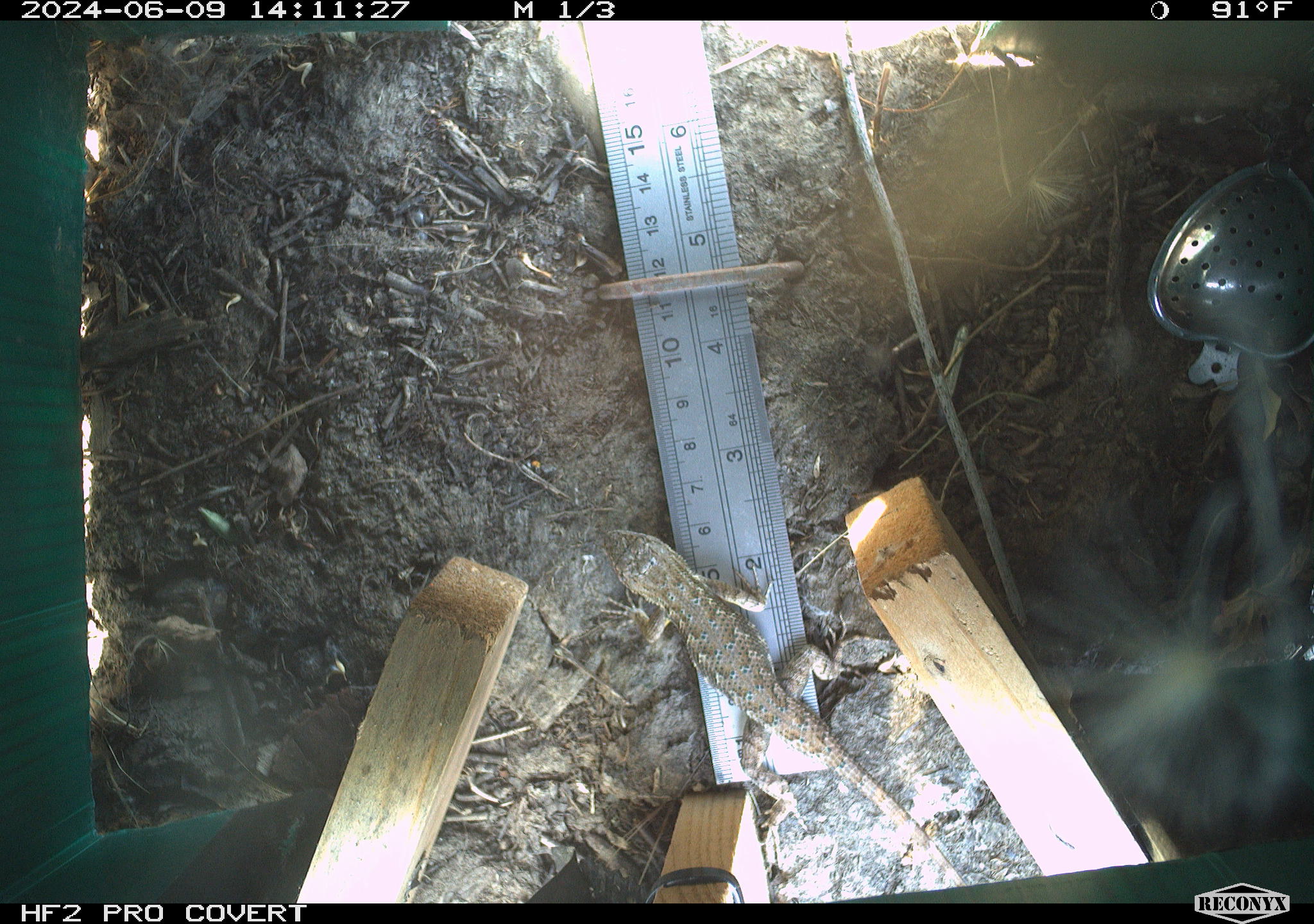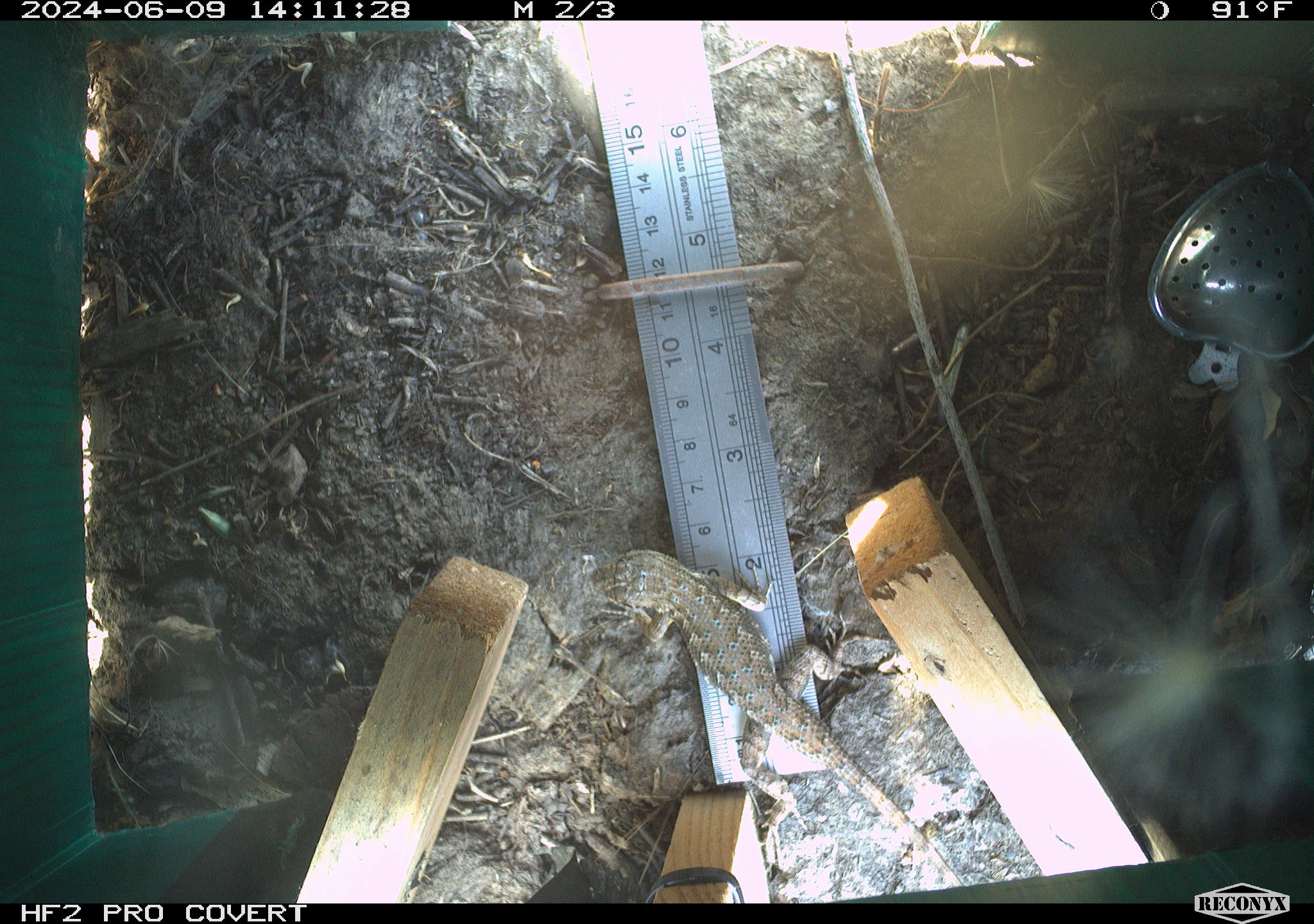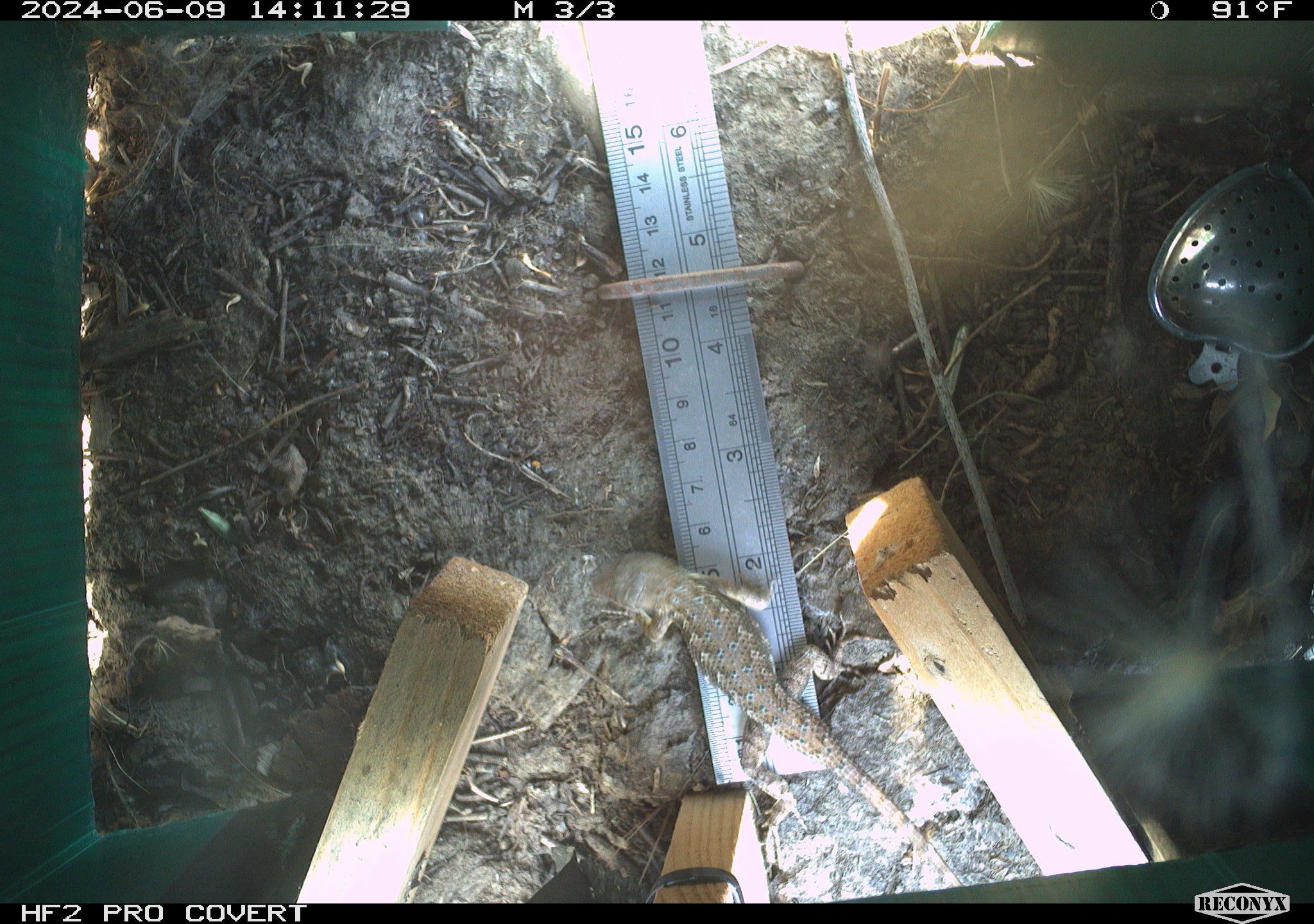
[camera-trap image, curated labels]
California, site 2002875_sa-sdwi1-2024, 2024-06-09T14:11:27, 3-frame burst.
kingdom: Animalia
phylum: Chordata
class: Reptilia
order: Squamata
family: Phrynosomatidae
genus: Sceloporus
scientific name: Sceloporus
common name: spiny lizards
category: sceloporus species